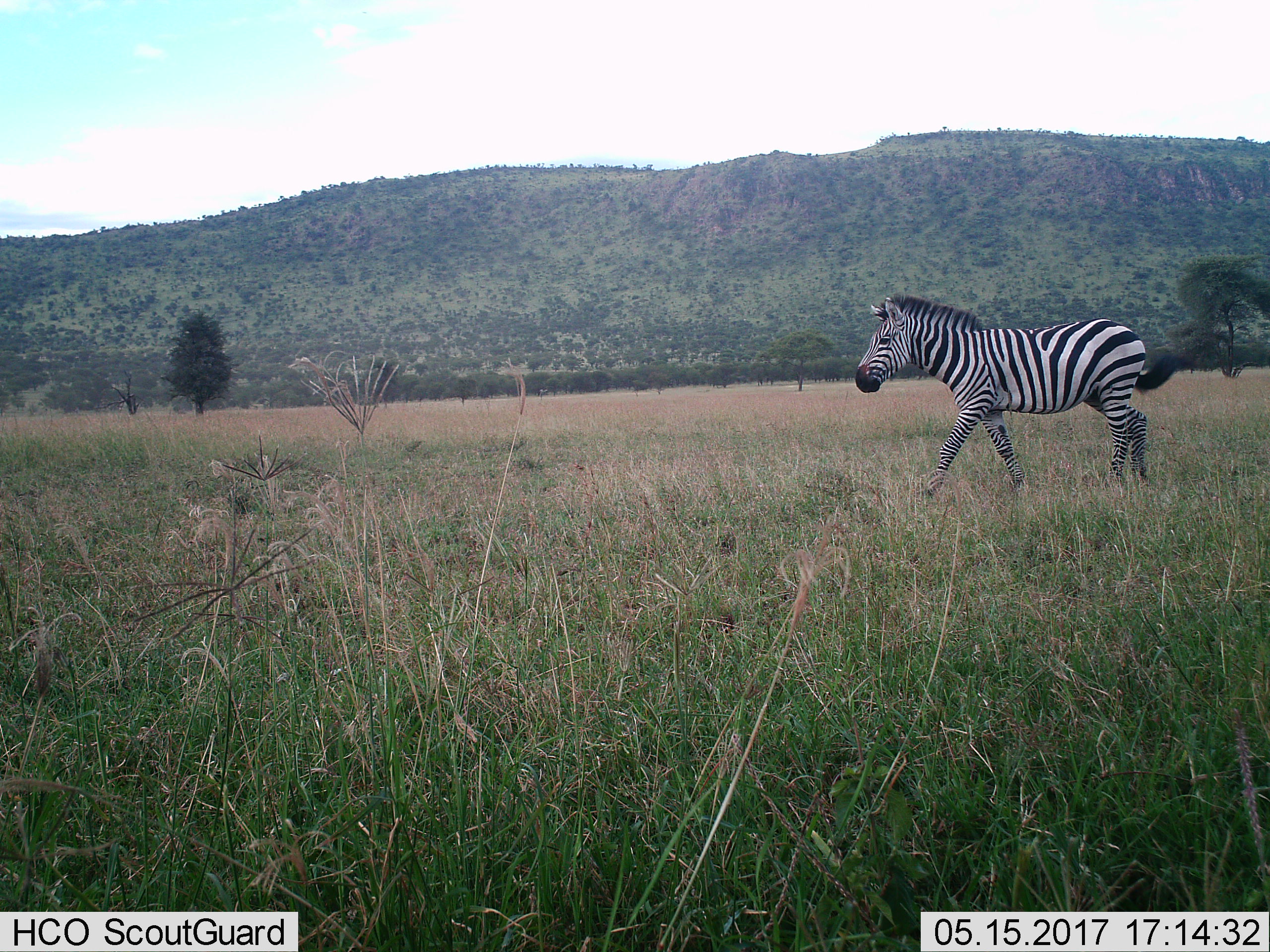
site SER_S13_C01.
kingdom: Animalia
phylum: Chordata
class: Mammalia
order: Perissodactyla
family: Equidae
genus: Equus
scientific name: Equus quagga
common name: plains zebra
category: zebraplains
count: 1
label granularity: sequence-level